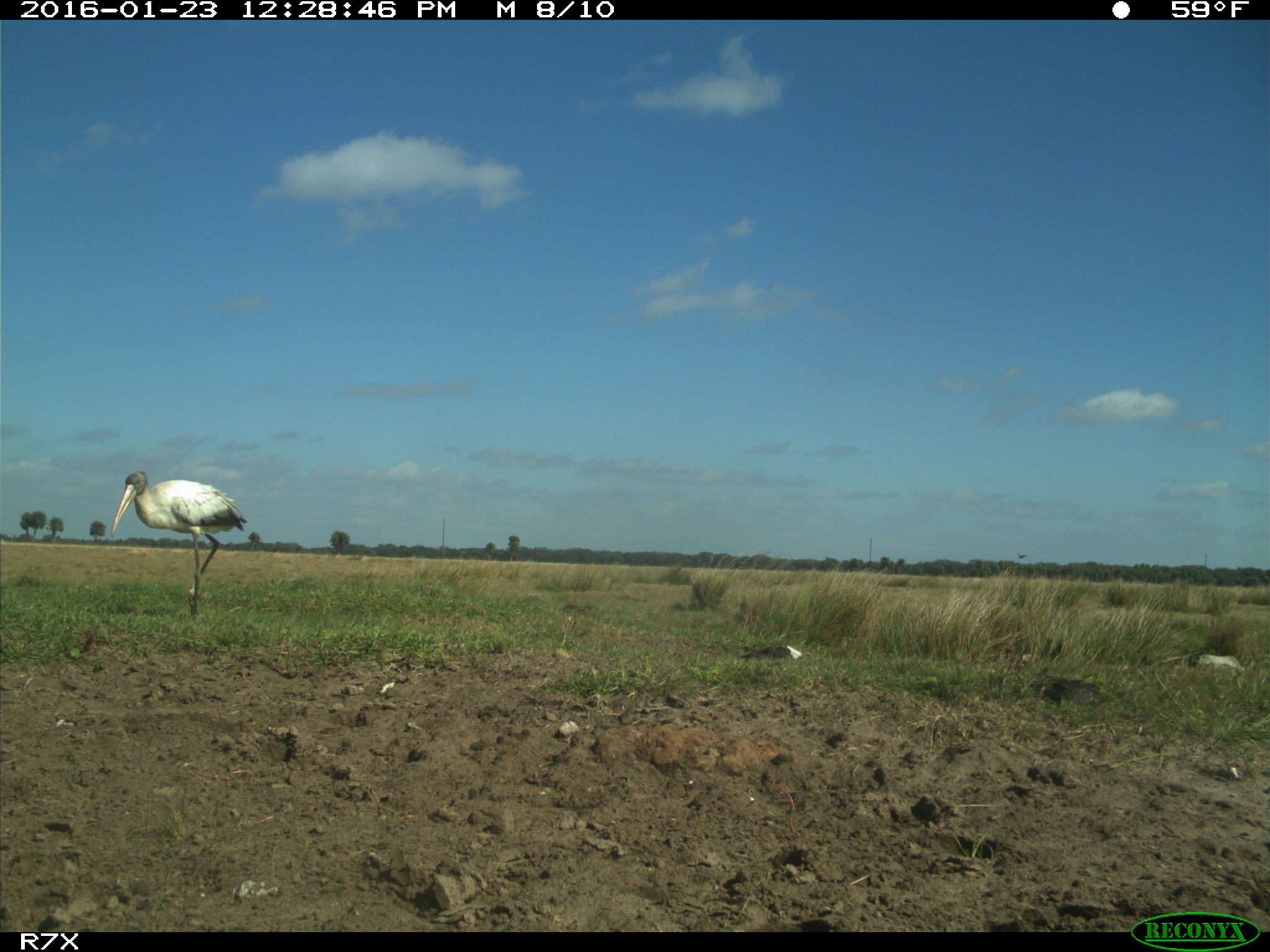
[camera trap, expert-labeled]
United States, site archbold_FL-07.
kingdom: Animalia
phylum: Chordata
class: Aves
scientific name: Aves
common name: birds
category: unidentified bird